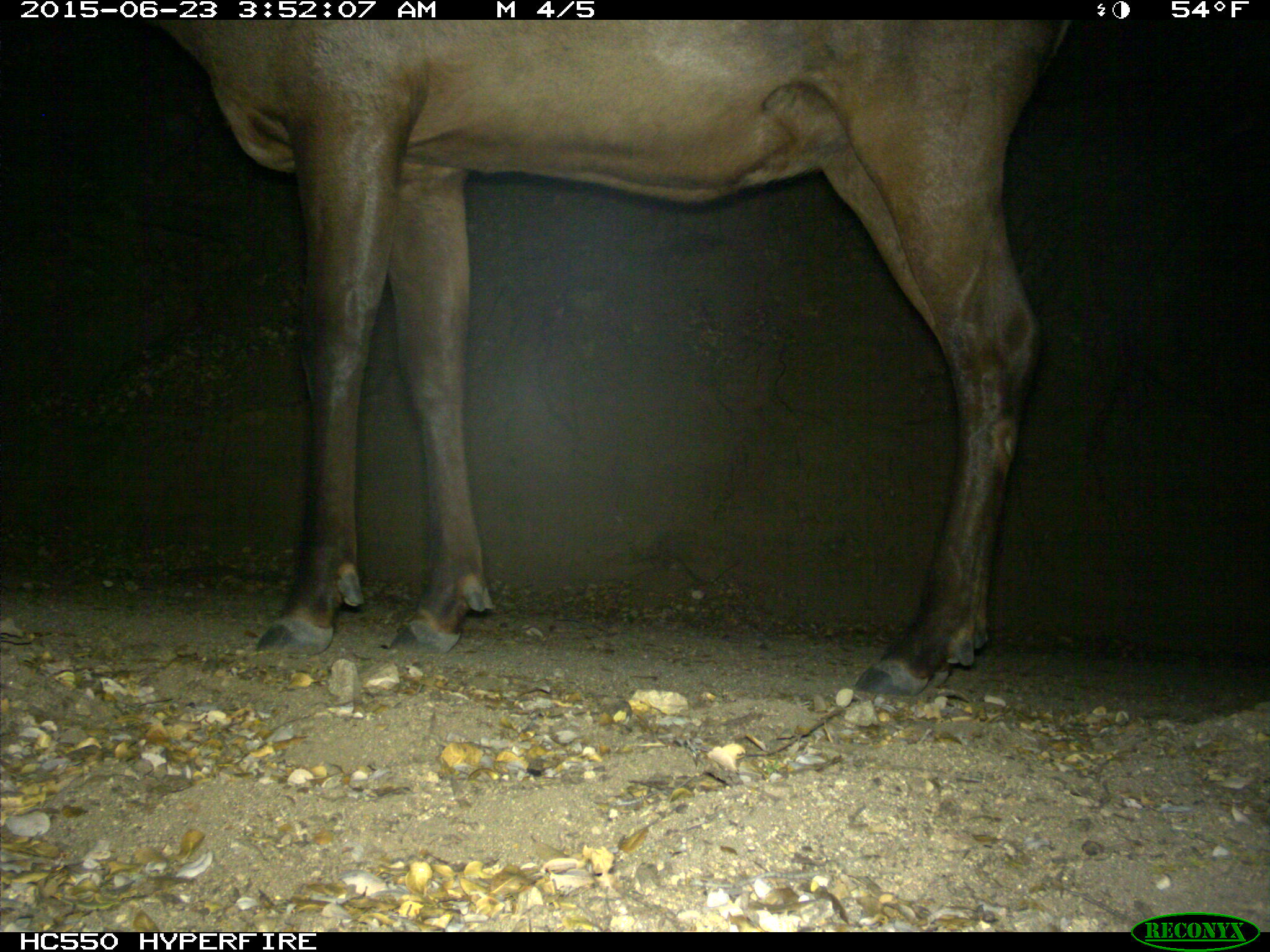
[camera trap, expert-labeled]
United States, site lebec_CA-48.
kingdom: Animalia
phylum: Chordata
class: Mammalia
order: Artiodactyla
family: Cervidae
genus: Cervus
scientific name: Cervus canadensis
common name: elk